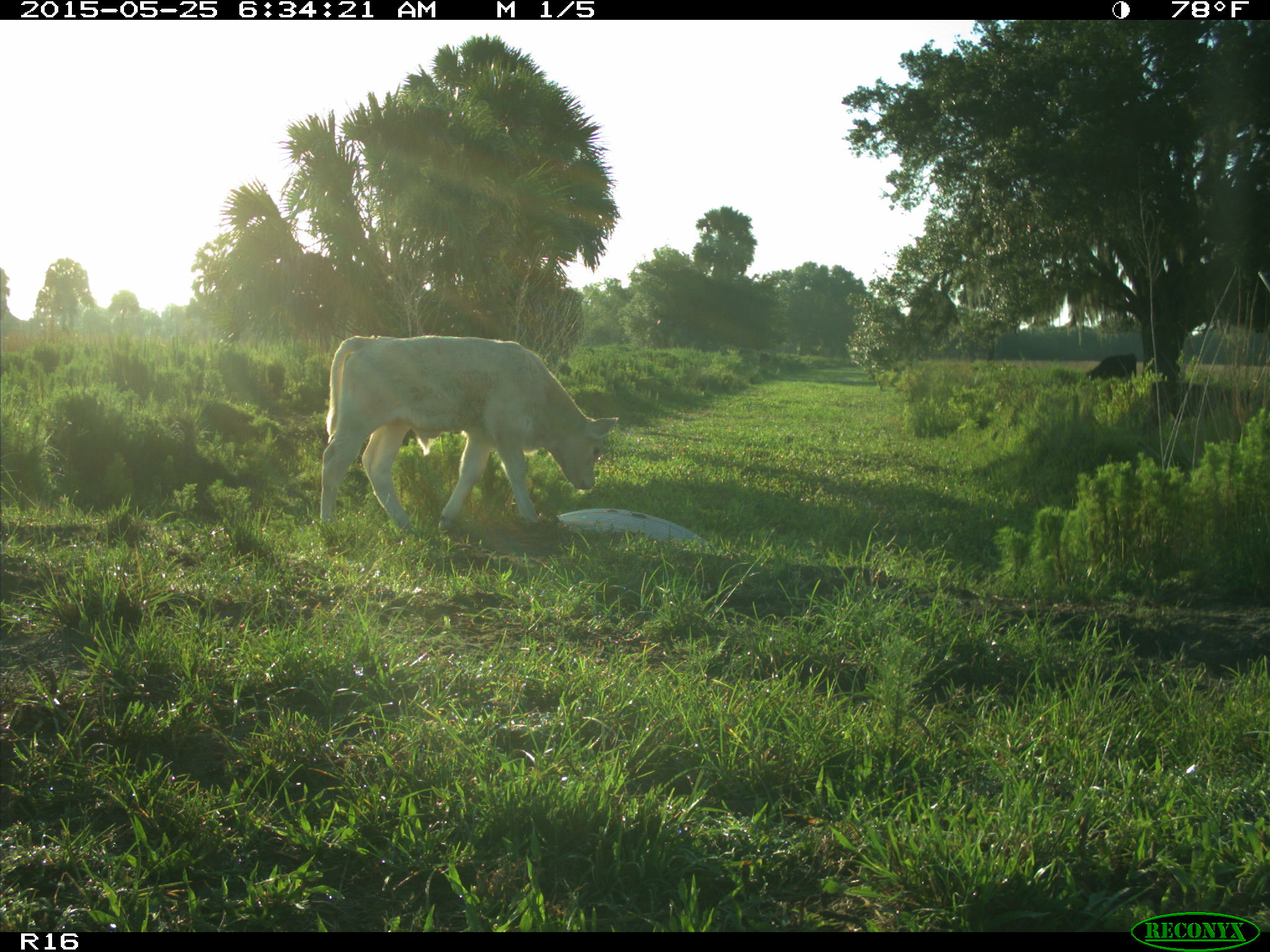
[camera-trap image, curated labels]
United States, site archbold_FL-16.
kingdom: Animalia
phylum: Chordata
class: Mammalia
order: Artiodactyla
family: Bovidae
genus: Bos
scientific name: Bos taurus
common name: domestic cow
Bos taurus (domestic cow).